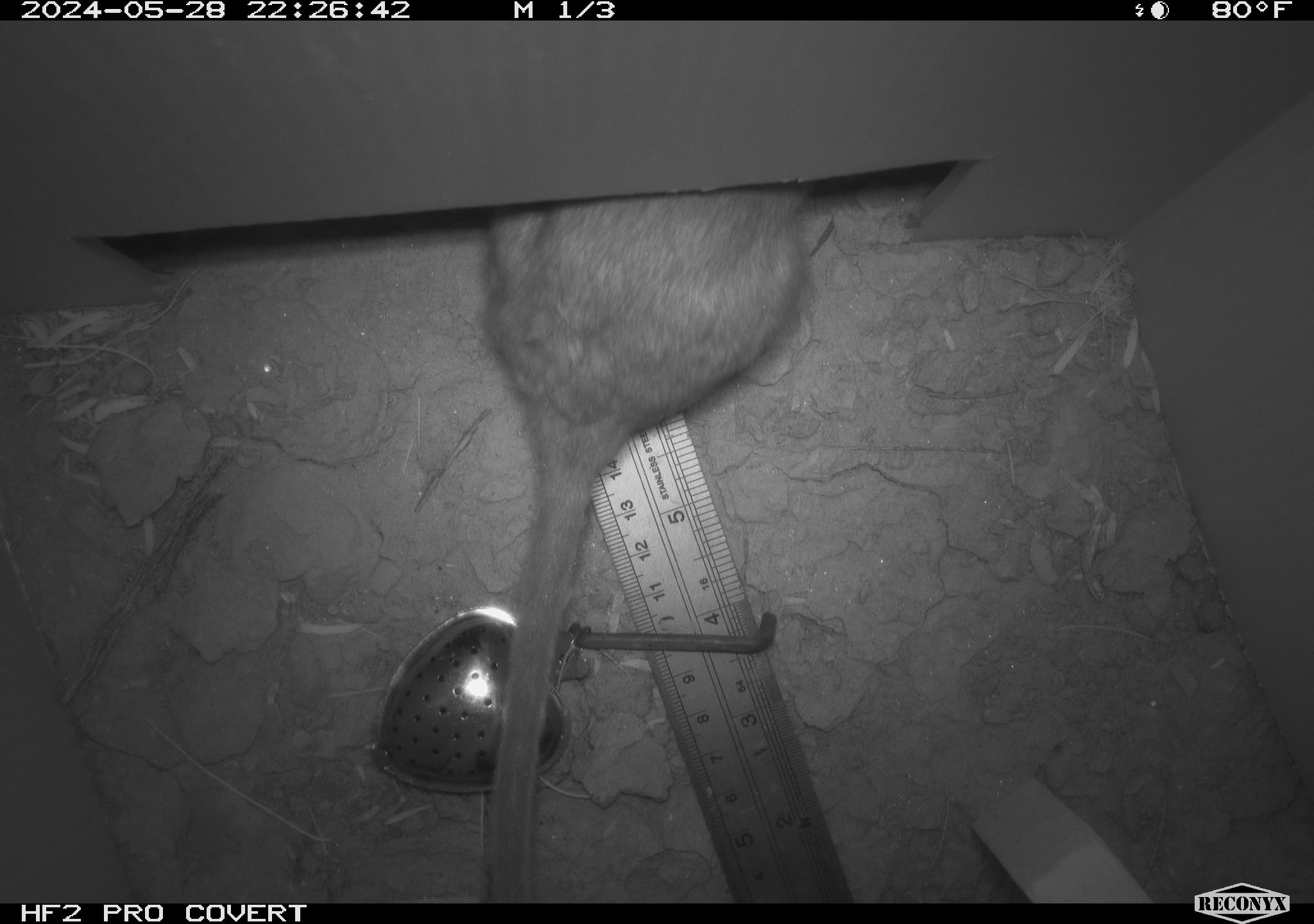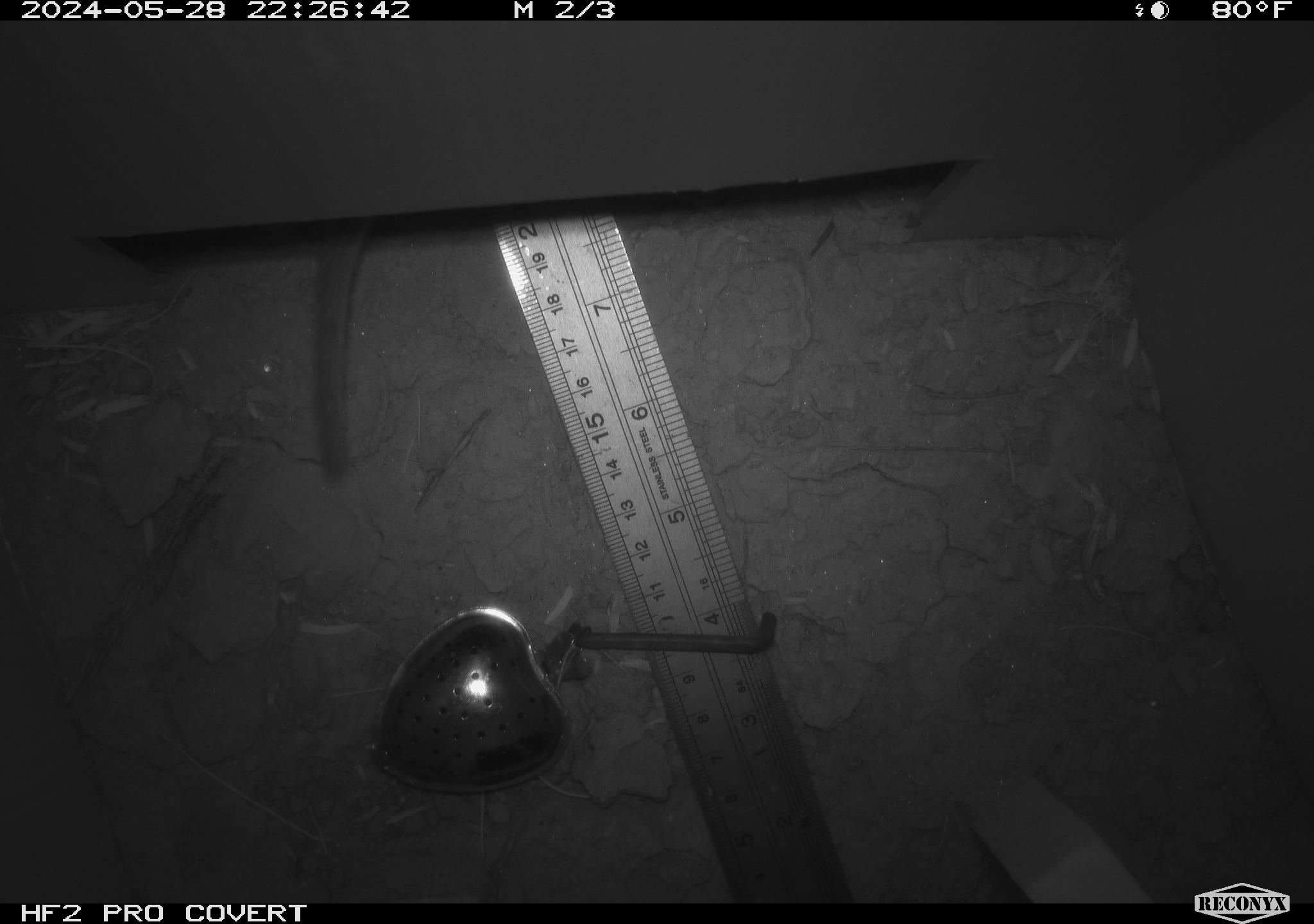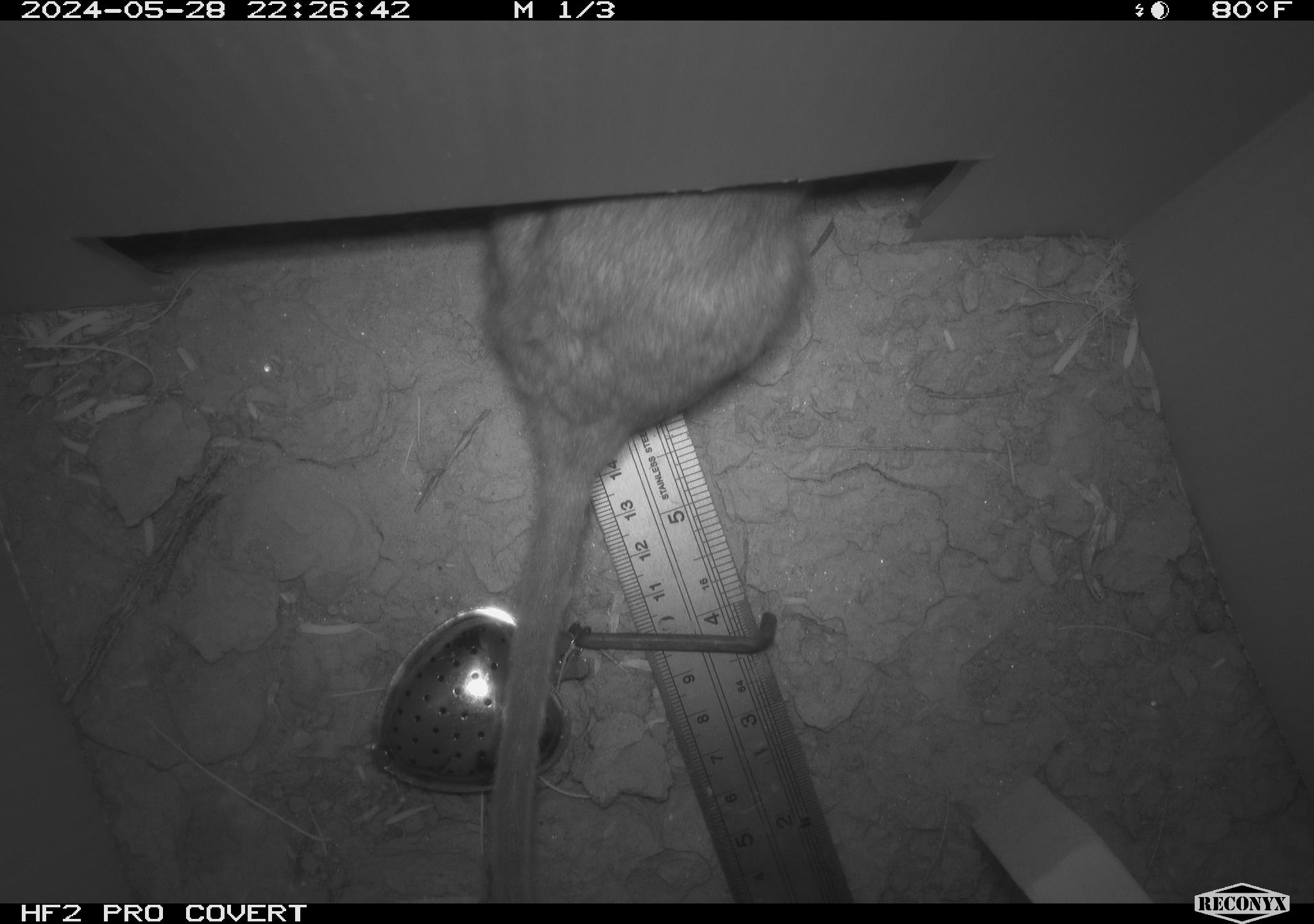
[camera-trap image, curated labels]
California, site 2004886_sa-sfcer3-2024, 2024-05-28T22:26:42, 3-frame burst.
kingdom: Animalia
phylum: Chordata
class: Mammalia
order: Rodentia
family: Cricetidae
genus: Neotoma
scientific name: Neotoma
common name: pack rat or woodrat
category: neotoma species